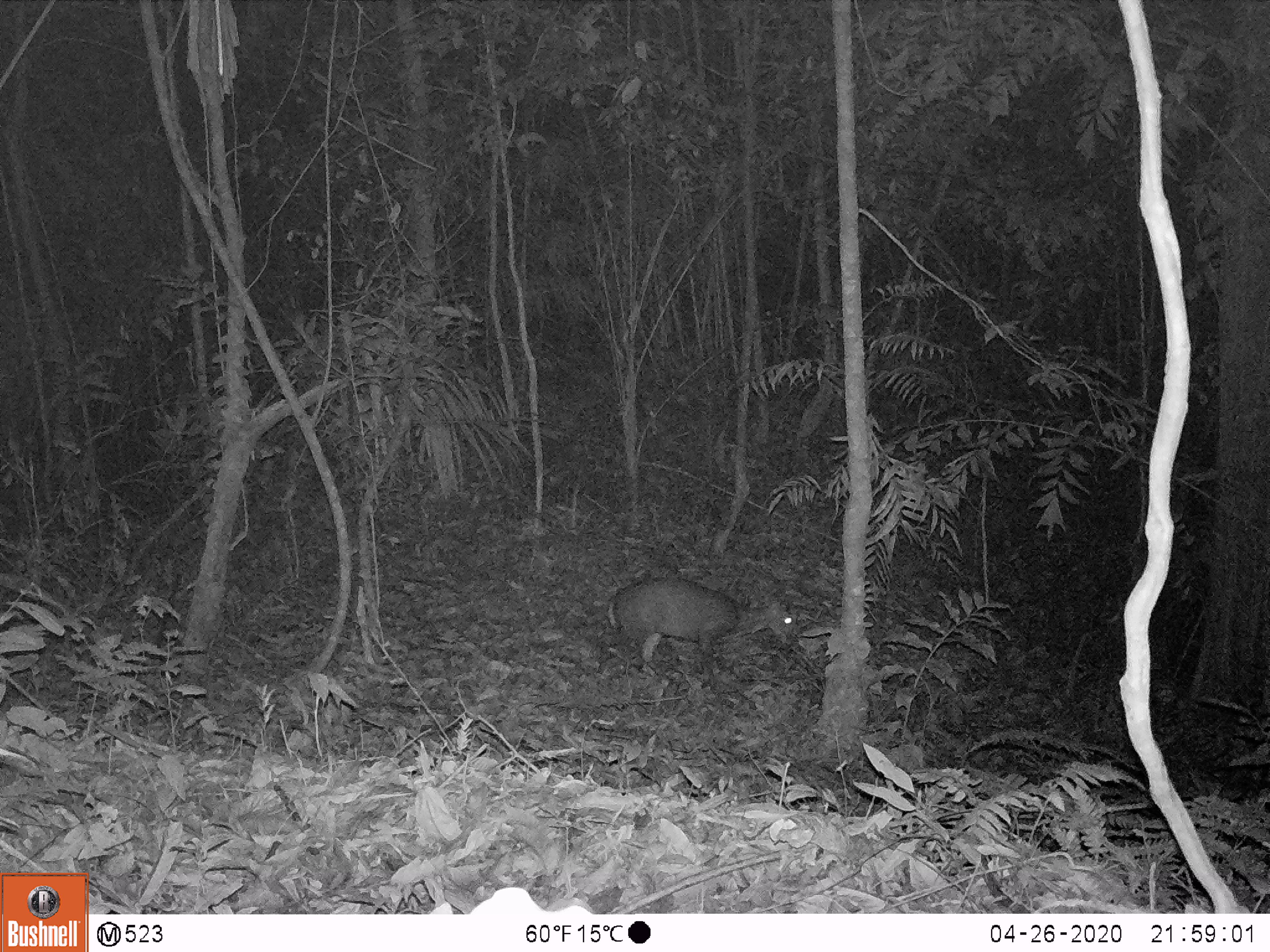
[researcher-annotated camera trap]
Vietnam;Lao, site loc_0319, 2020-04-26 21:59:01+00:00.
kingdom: Animalia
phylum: Chordata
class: Mammalia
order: Artiodactyla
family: Cervidae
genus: Muntiacus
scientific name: Muntiacus rooseveltorum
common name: roosevelt's muntjac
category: roosevelts muntjac group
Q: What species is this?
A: Roosevelts muntjac group (roosevelt's muntjac) (Muntiacus rooseveltorum).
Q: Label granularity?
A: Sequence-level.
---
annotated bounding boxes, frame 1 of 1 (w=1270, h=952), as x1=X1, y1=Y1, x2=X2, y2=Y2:
roosevelts muntjac group: x1=606, y1=577, x2=794, y2=662